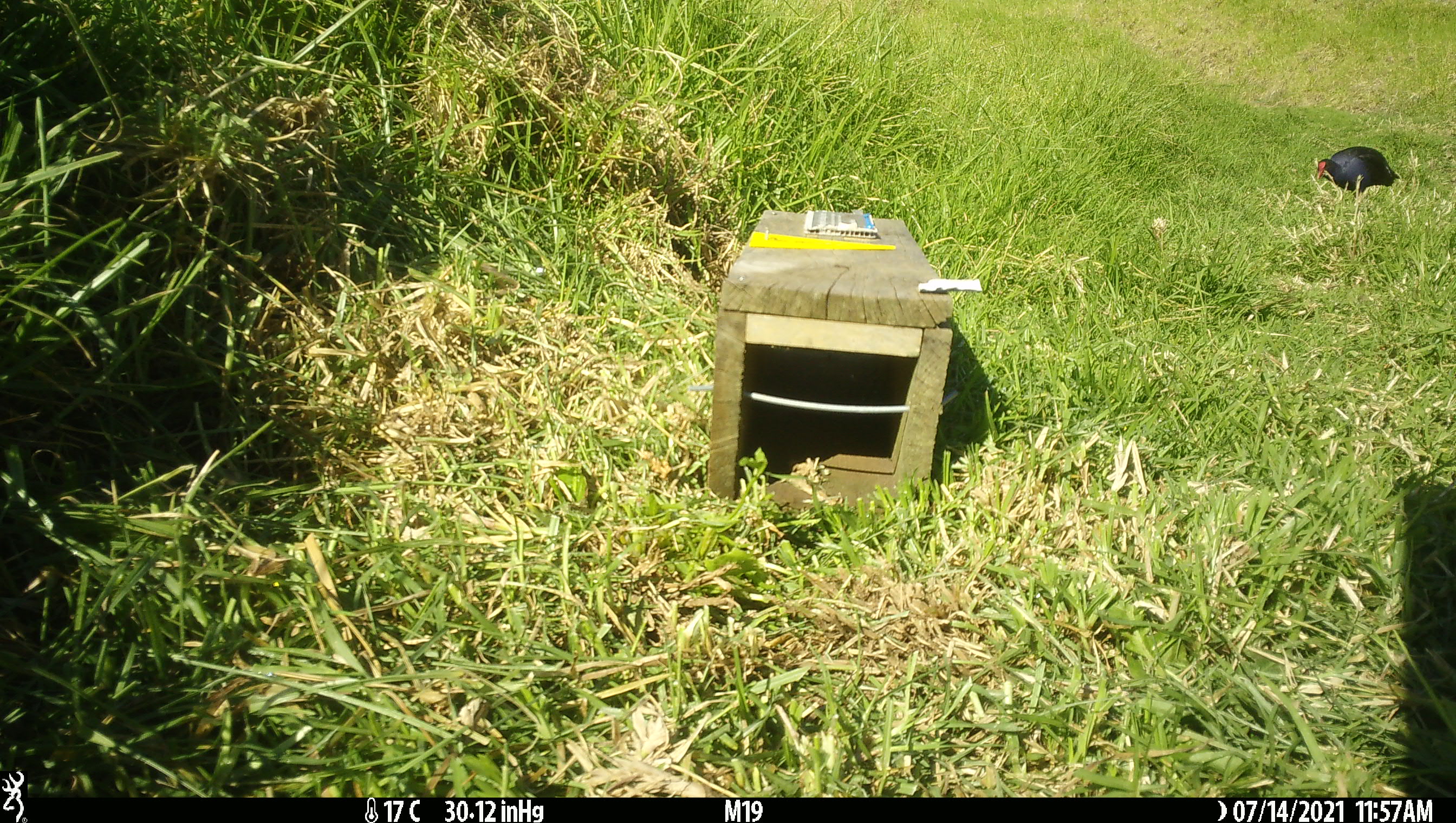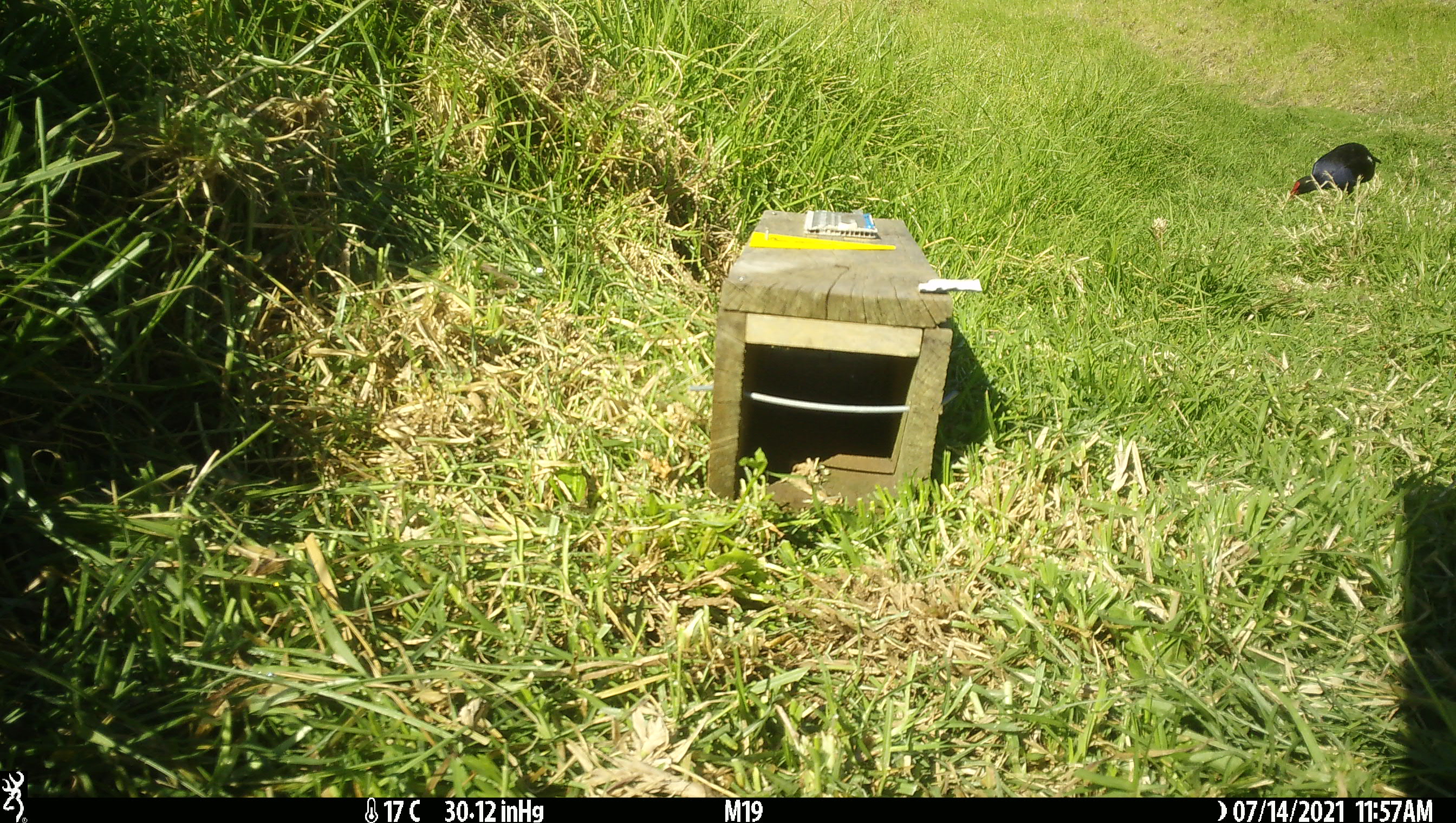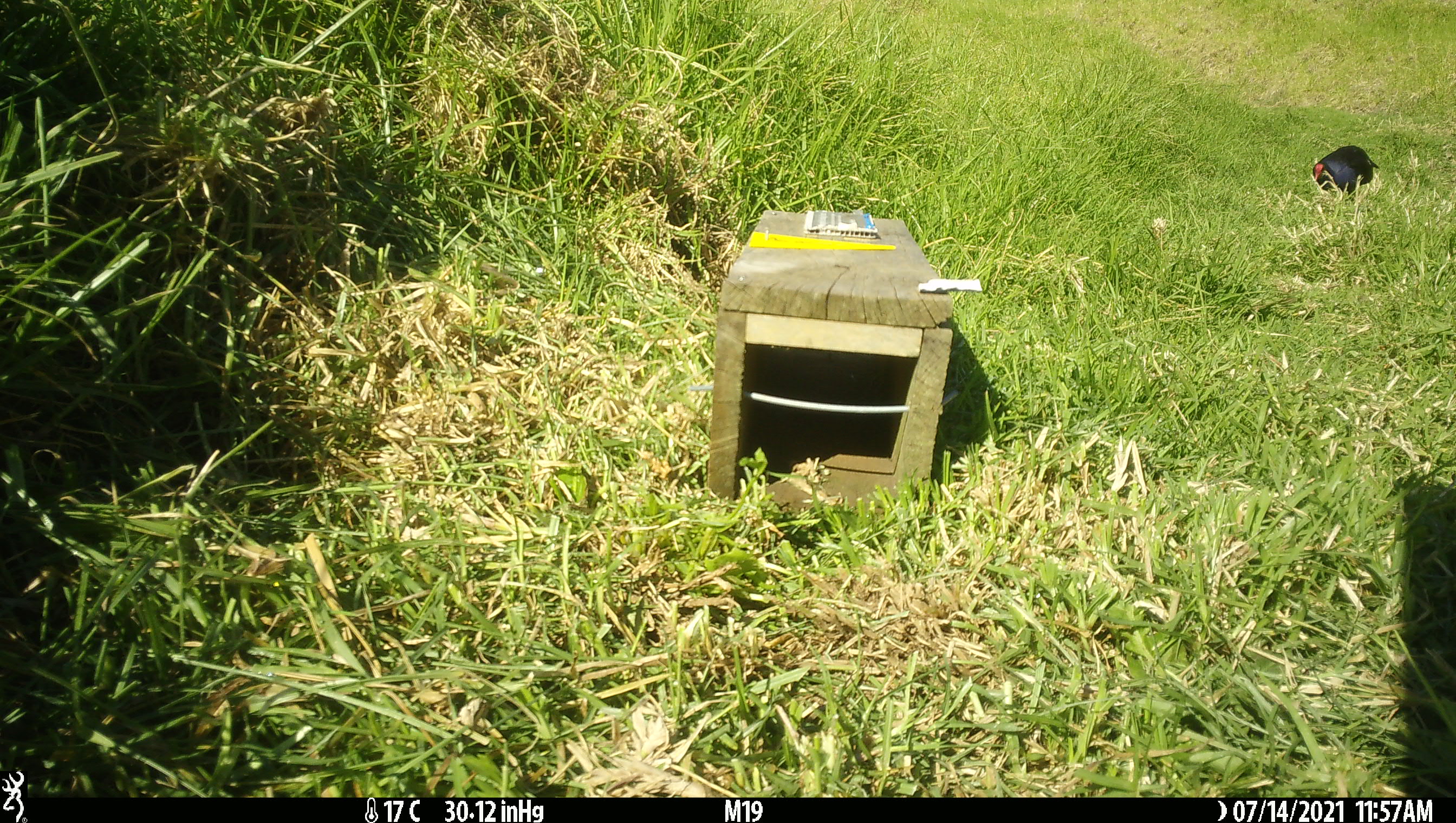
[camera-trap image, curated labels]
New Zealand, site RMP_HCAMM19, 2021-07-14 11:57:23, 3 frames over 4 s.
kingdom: Animalia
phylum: Chordata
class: Aves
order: Gruiformes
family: Rallidae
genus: Porphyrio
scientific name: Porphyrio melanotus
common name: australasian swamphen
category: pukeko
Pukeko (australasian swamphen) (Porphyrio melanotus).